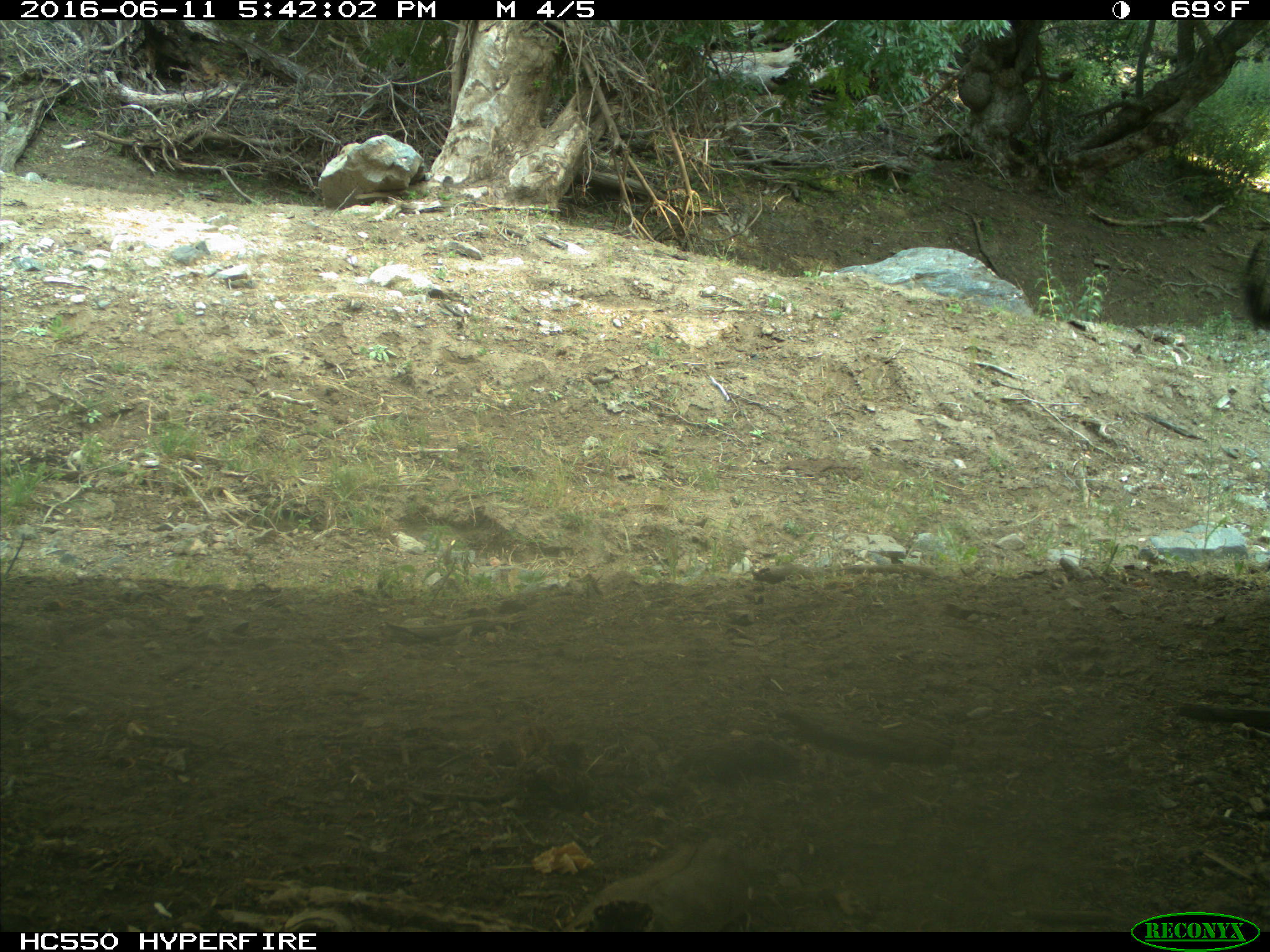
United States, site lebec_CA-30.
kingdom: Animalia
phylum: Chordata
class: Mammalia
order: Artiodactyla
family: Bovidae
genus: Bos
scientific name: Bos taurus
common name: domestic cow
Bos taurus (domestic cow).